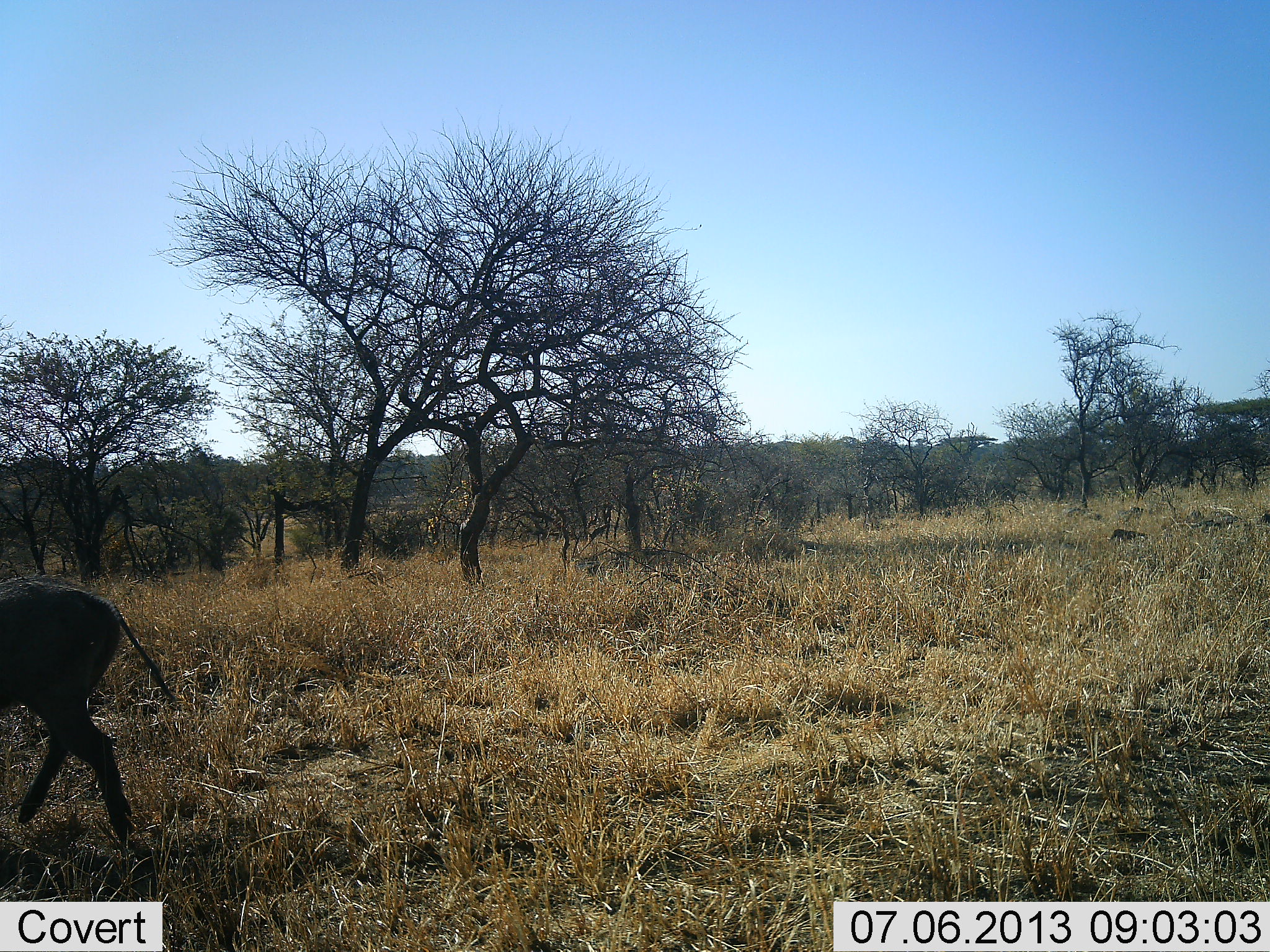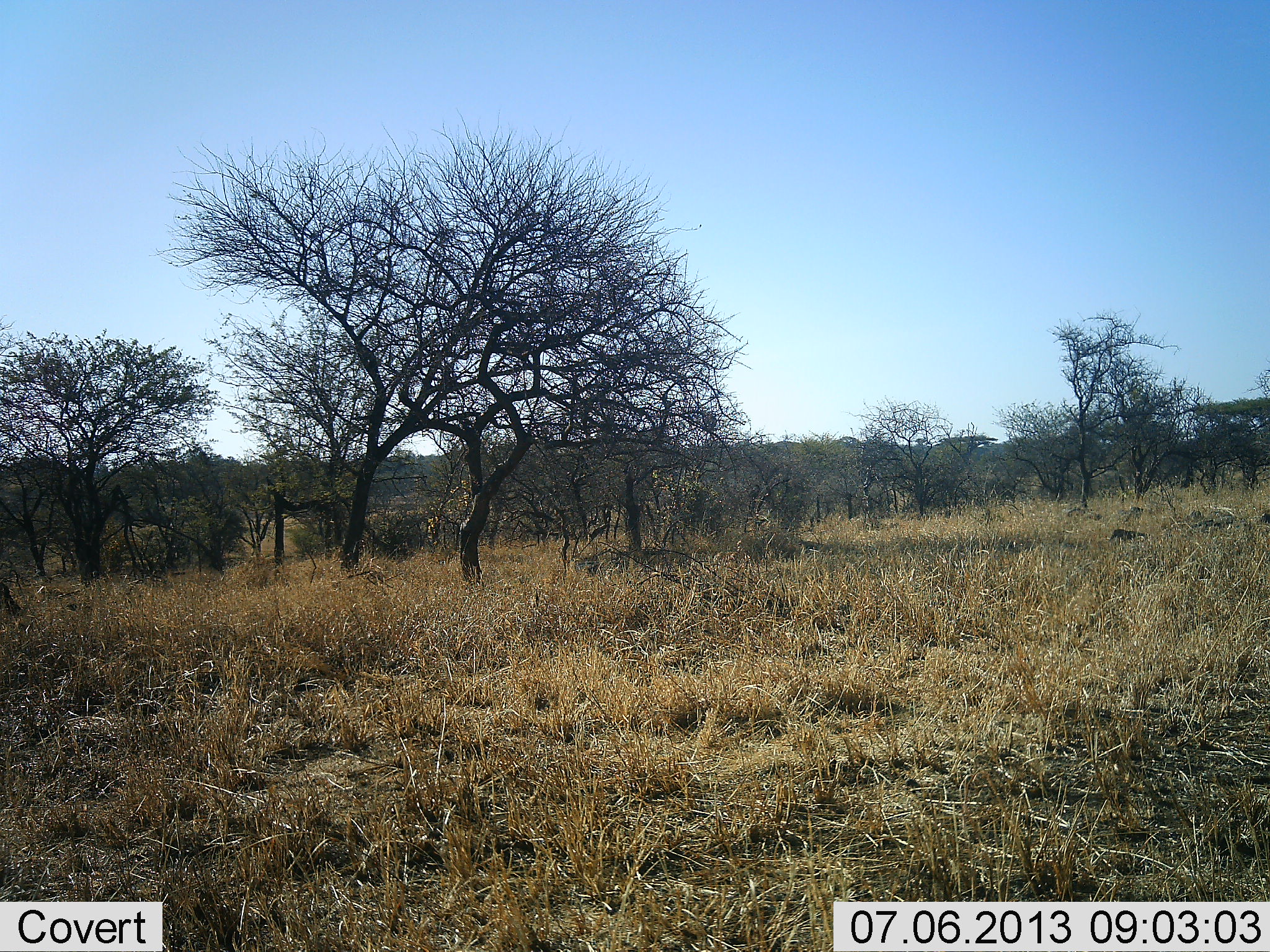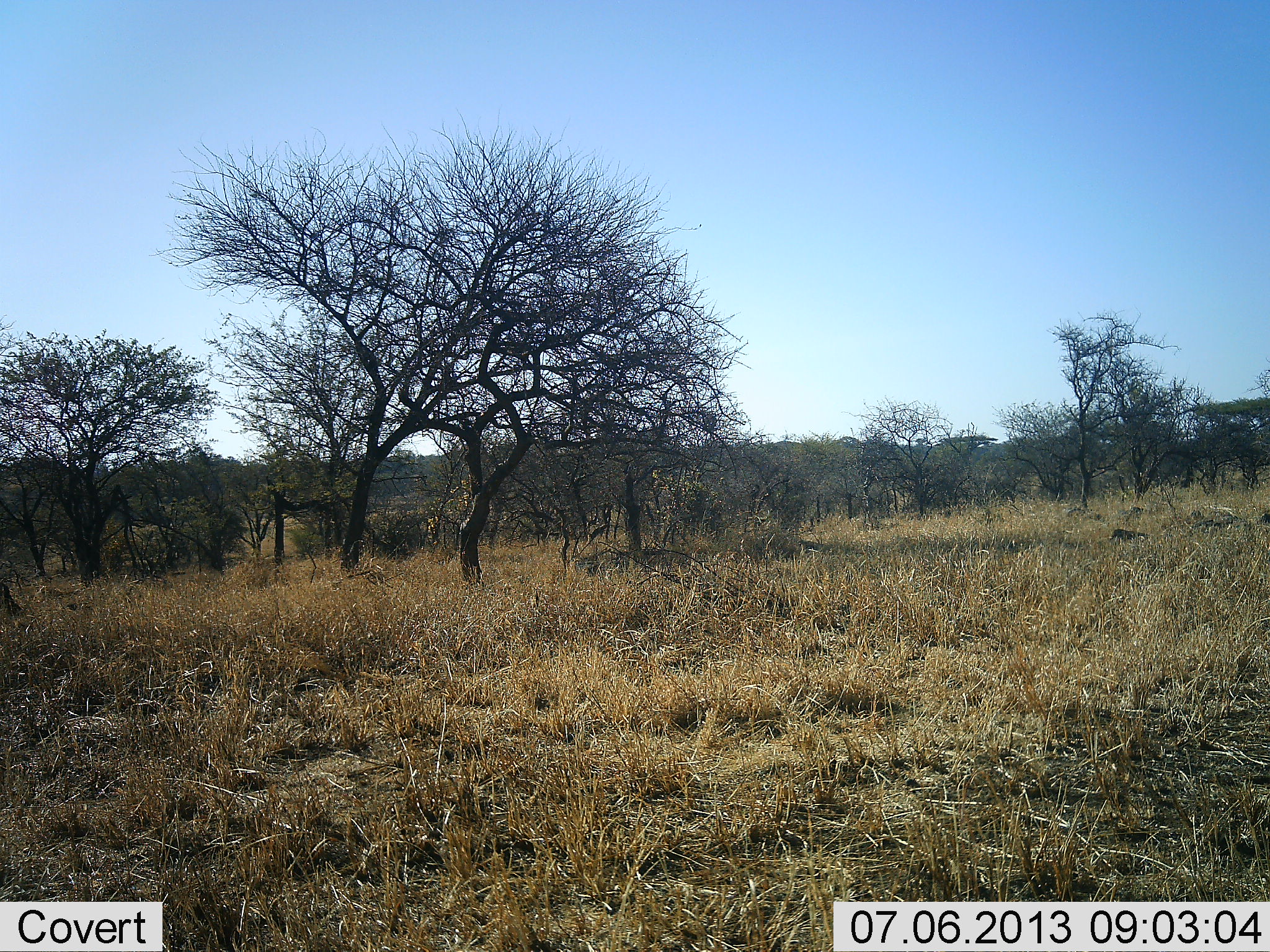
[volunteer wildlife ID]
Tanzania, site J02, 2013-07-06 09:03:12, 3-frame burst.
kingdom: Animalia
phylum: Chordata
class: Mammalia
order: Artiodactyla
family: Suidae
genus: Phacochoerus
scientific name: Phacochoerus africanus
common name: warthog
Warthog (Phacochoerus africanus), count 1. Behavior (volunteer vote fractions): standing 0%, resting 0%, moving 100%, interacting 0%. Young present (vote fraction): 0%. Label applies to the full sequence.